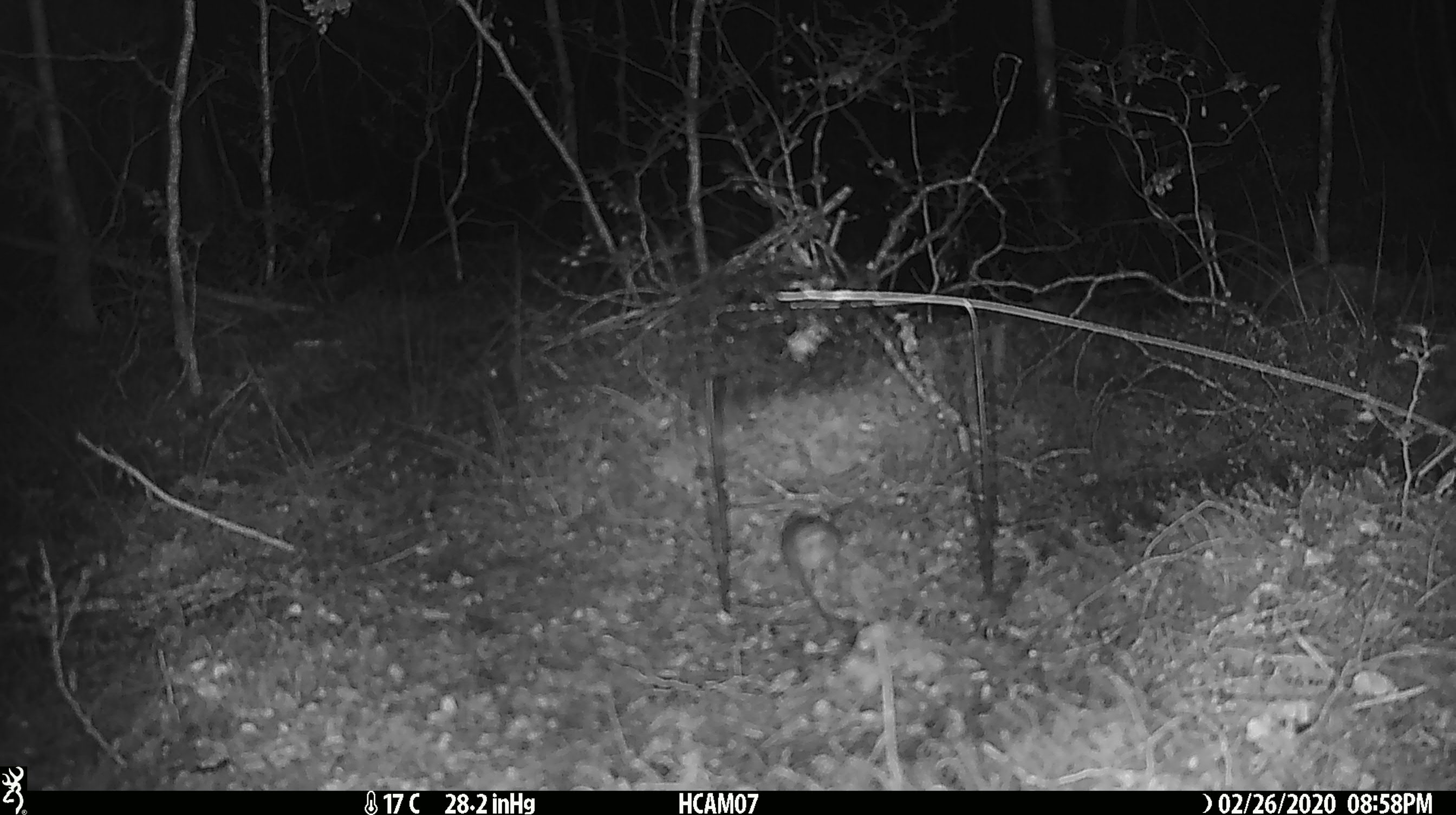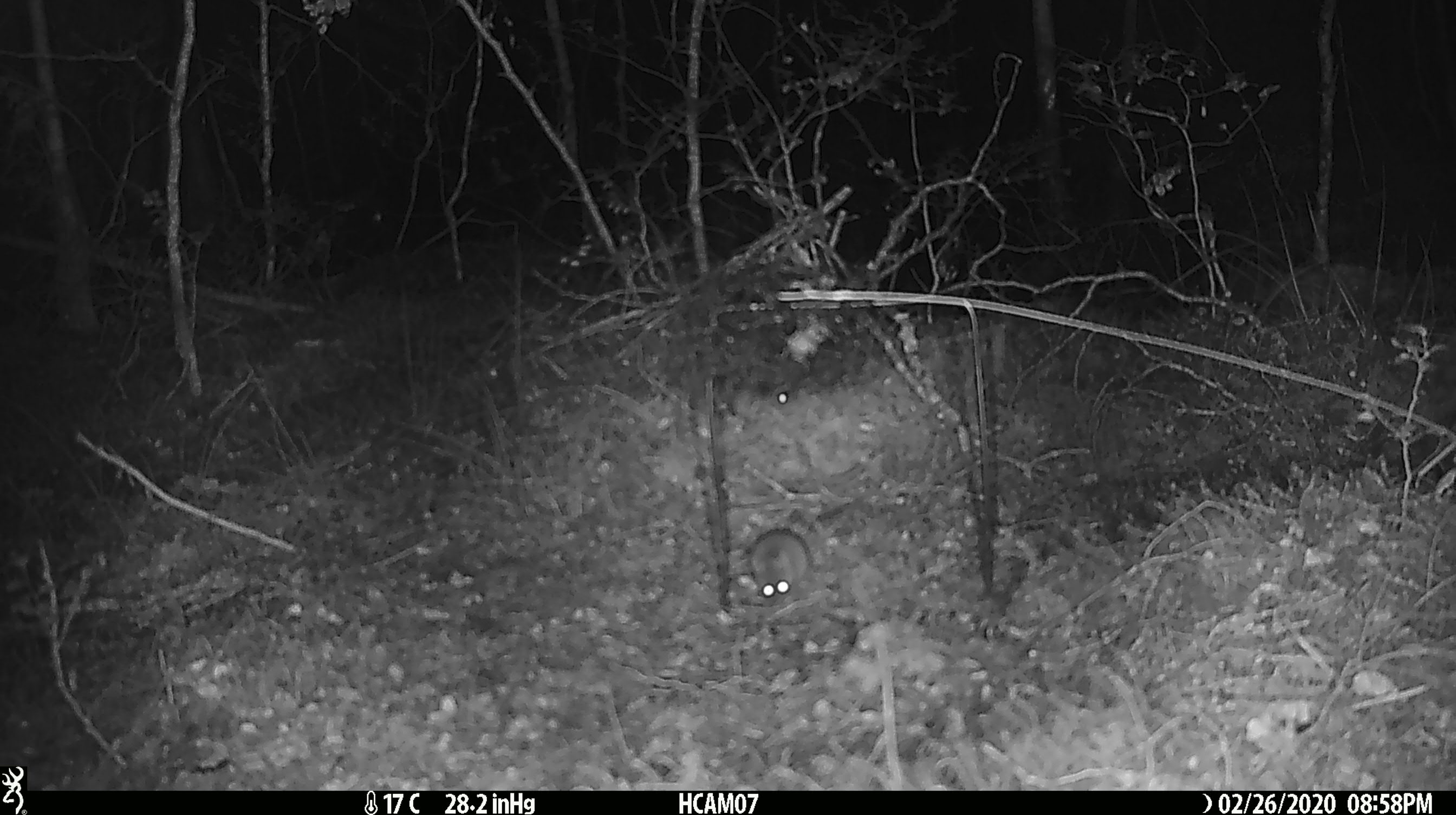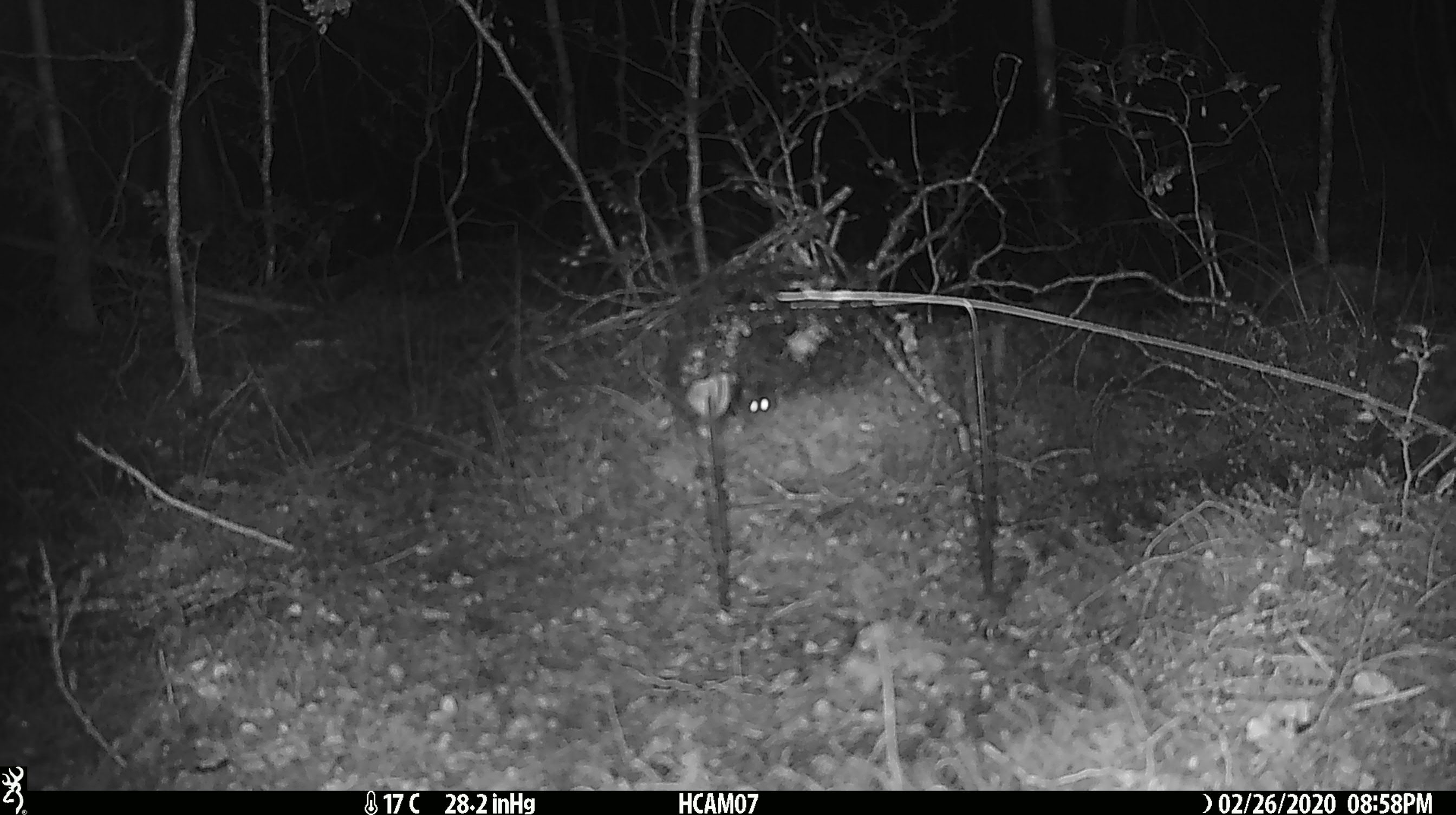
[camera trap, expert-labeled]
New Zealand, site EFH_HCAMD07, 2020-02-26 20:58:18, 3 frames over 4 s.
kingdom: Animalia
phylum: Chordata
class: Mammalia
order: Rodentia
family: Muridae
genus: Mus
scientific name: Mus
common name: mouse